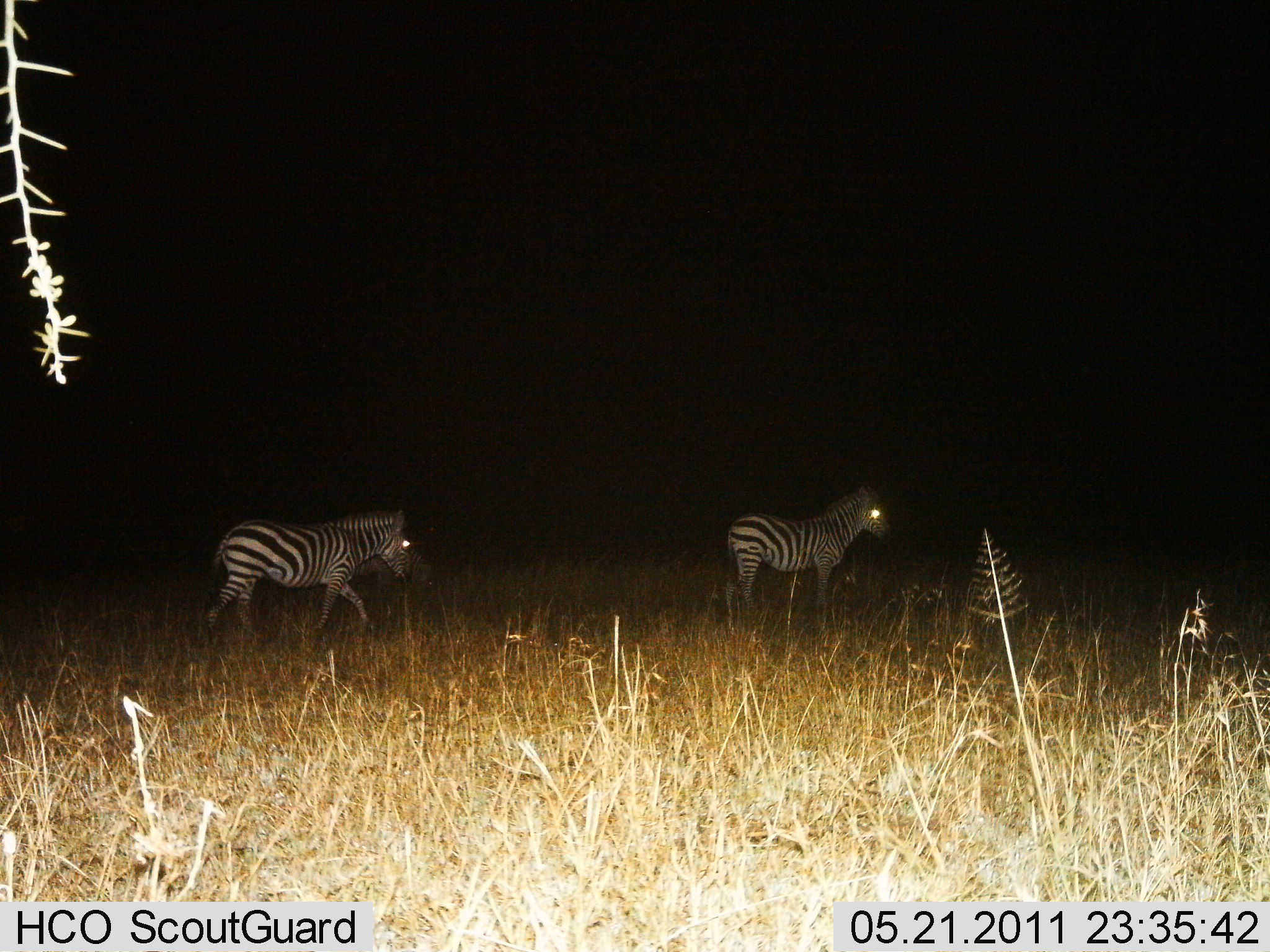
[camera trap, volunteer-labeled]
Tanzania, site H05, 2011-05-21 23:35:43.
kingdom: Animalia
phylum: Chordata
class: Mammalia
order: Perissodactyla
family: Equidae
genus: Equus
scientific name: Equus quagga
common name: plains zebra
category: zebra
Zebra (plains zebra) (Equus quagga), count 2. Behavior (volunteer vote fractions): standing 75%, resting 0%, moving 83%, interacting 0%. Young present (vote fraction): 0%. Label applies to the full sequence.